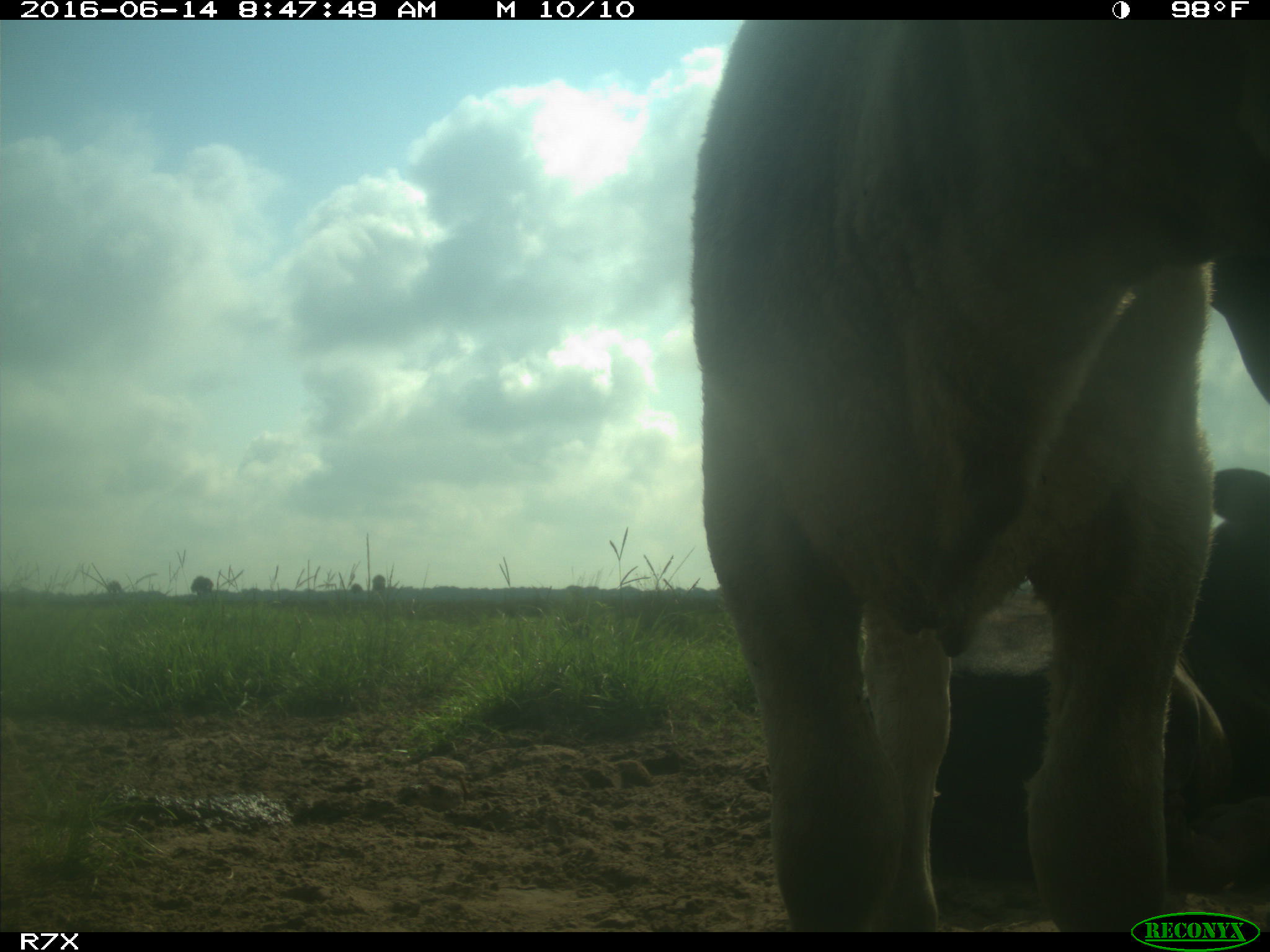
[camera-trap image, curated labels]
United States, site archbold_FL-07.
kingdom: Animalia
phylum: Chordata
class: Mammalia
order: Artiodactyla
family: Bovidae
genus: Bos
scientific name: Bos taurus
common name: domestic cow